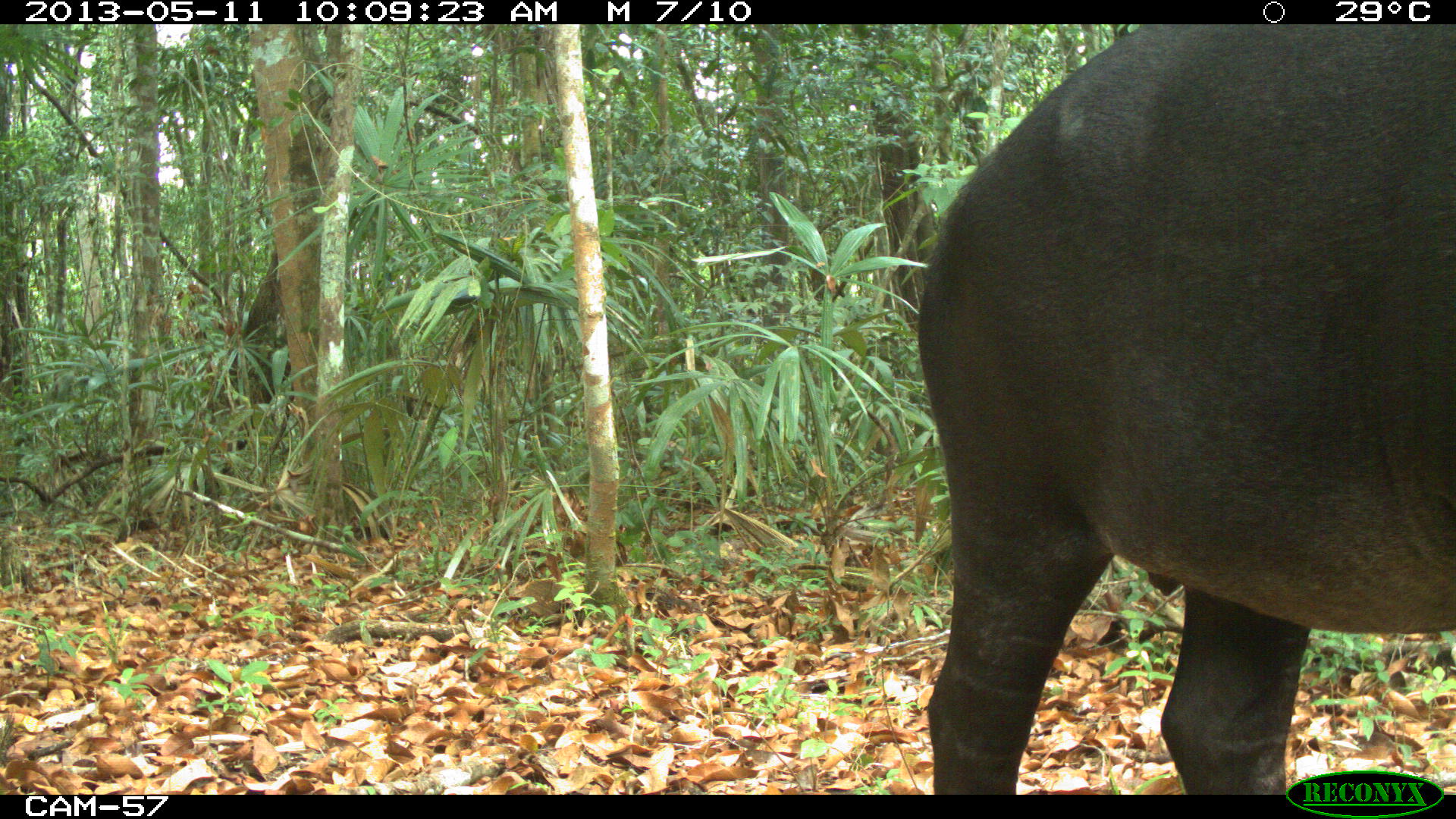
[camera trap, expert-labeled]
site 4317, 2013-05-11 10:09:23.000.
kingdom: Animalia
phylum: Chordata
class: Mammalia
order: Perissodactyla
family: Tapiridae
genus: Tapirus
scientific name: Tapirus bairdii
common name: baird's tapir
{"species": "Tapirus bairdii (baird's tapir)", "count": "2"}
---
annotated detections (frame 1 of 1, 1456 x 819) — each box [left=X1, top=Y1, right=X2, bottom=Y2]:
tapirus bairdii: [left=907, top=24, right=1456, bottom=795]